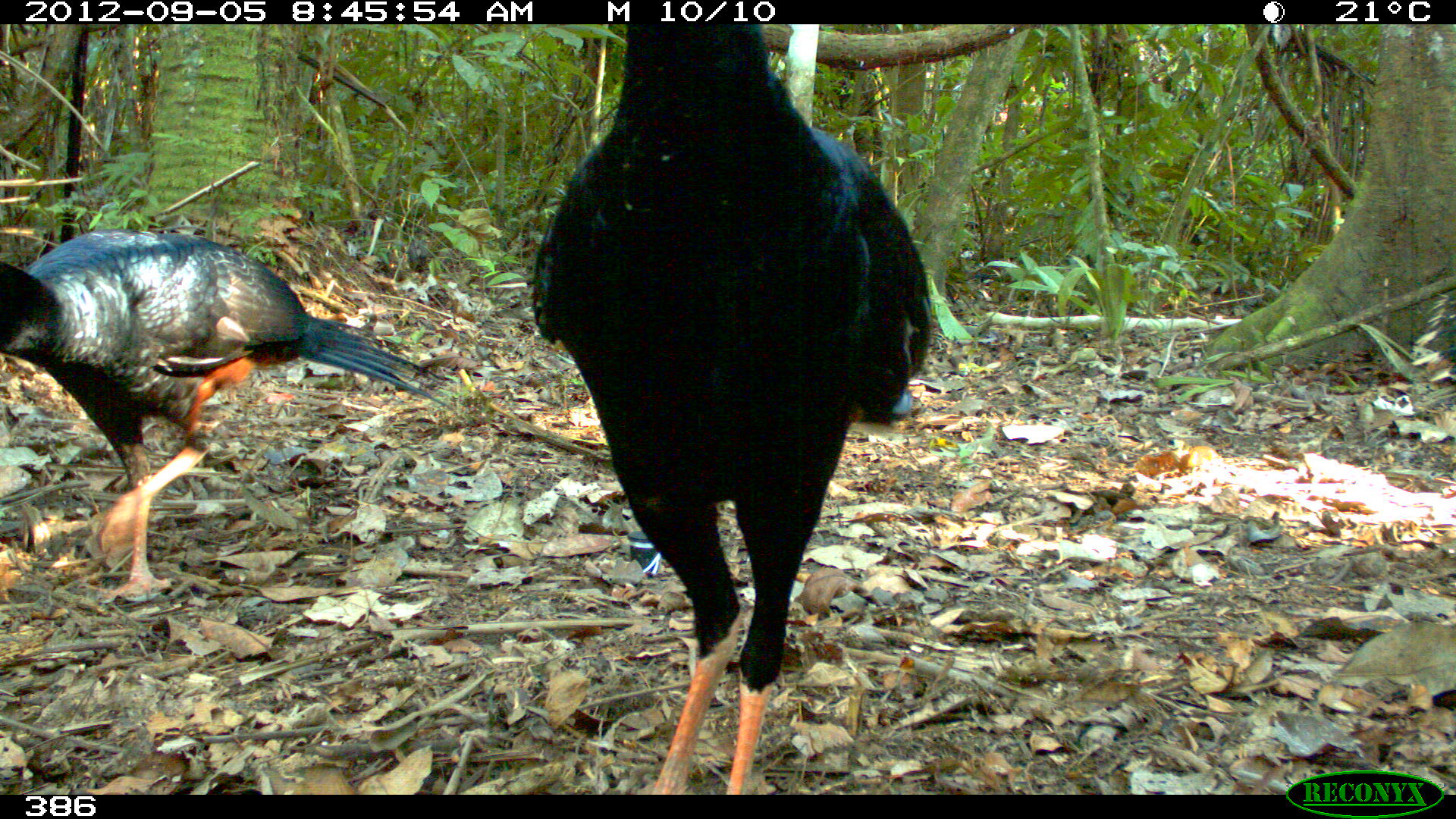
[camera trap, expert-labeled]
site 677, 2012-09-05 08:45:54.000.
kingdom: Animalia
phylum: Chordata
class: Aves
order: Galliformes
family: Cracidae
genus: Mitu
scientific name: Mitu tuberosum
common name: razor-billed curassow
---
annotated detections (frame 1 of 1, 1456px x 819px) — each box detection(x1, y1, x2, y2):
mitu tuberosum: detection(528, 24, 936, 794); detection(0, 225, 455, 602); detection(1409, 288, 1455, 381)